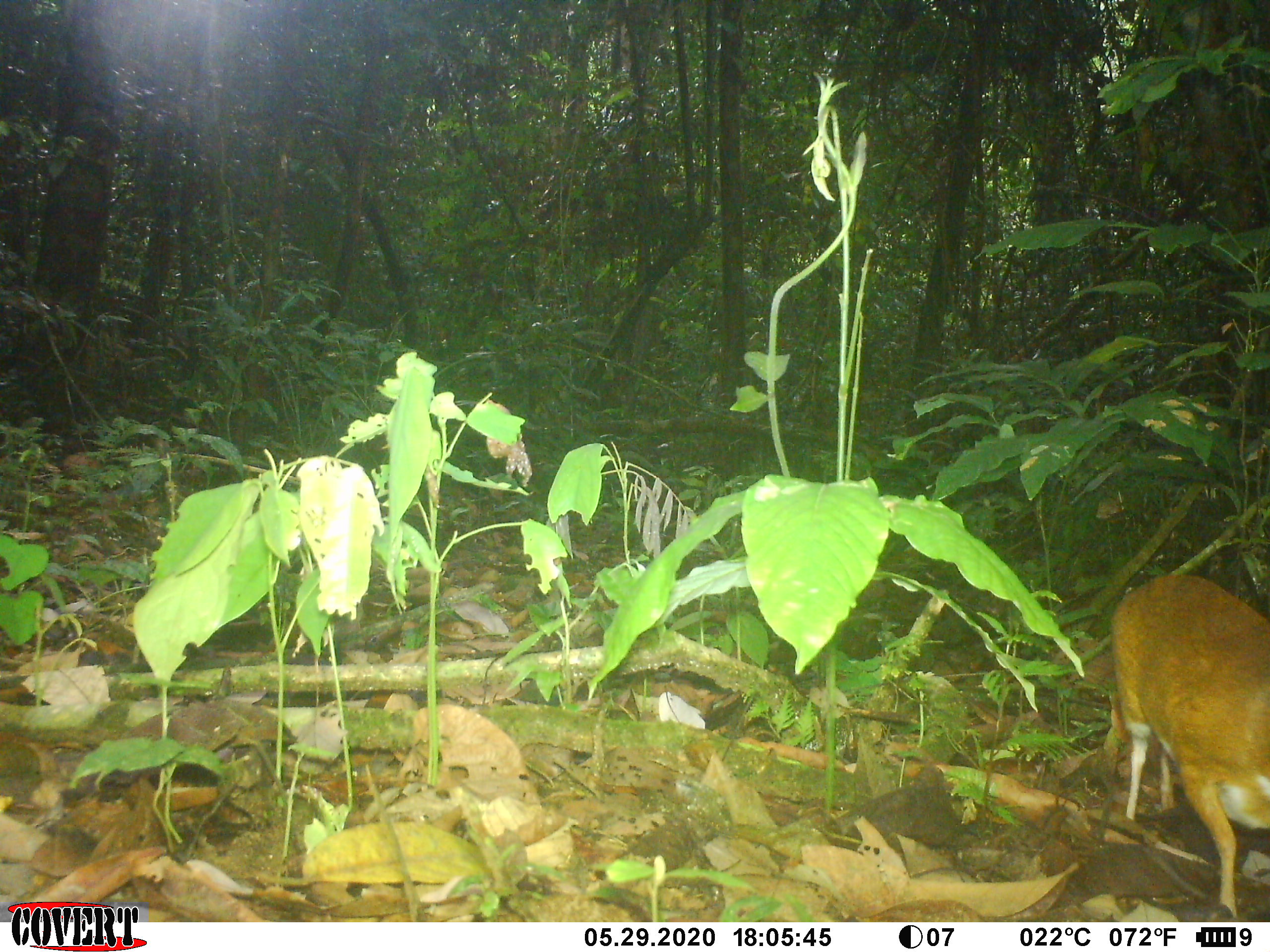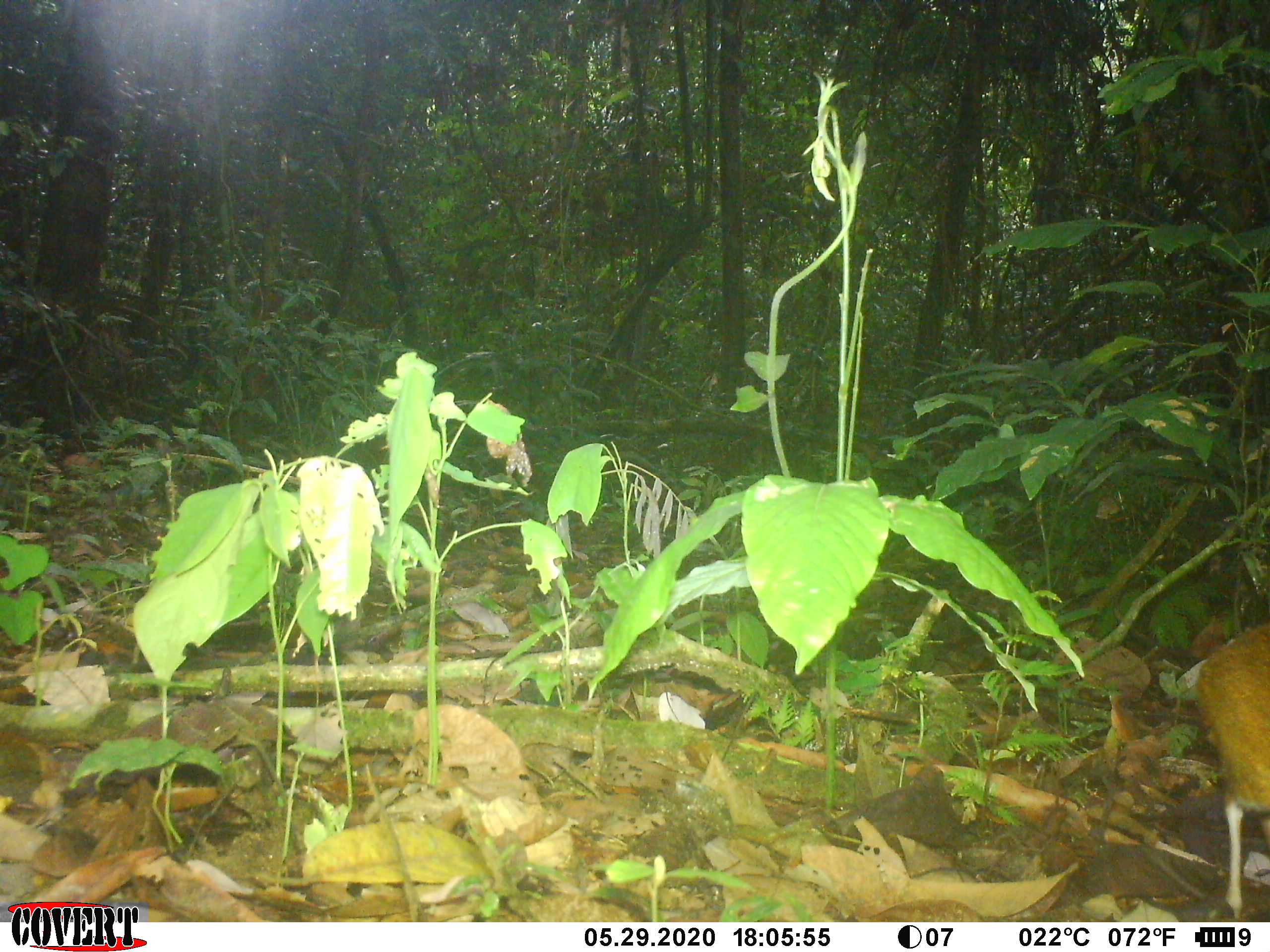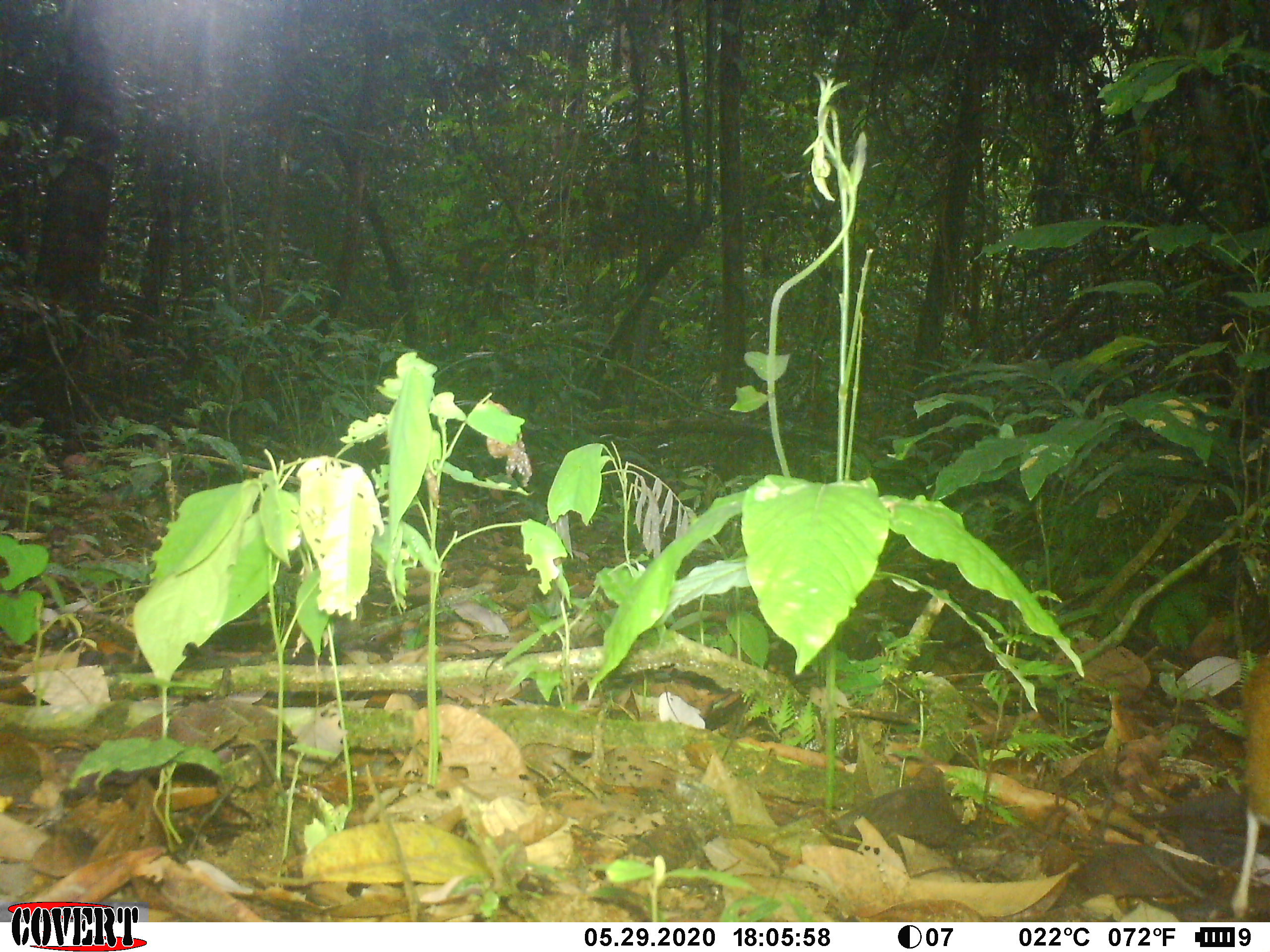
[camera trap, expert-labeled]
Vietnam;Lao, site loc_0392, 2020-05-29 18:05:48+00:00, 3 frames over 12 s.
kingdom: Animalia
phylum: Chordata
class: Mammalia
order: Artiodactyla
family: Tragulidae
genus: Moschiola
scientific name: Moschiola meminna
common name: chevrotain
Chevrotain (Moschiola meminna). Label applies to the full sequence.